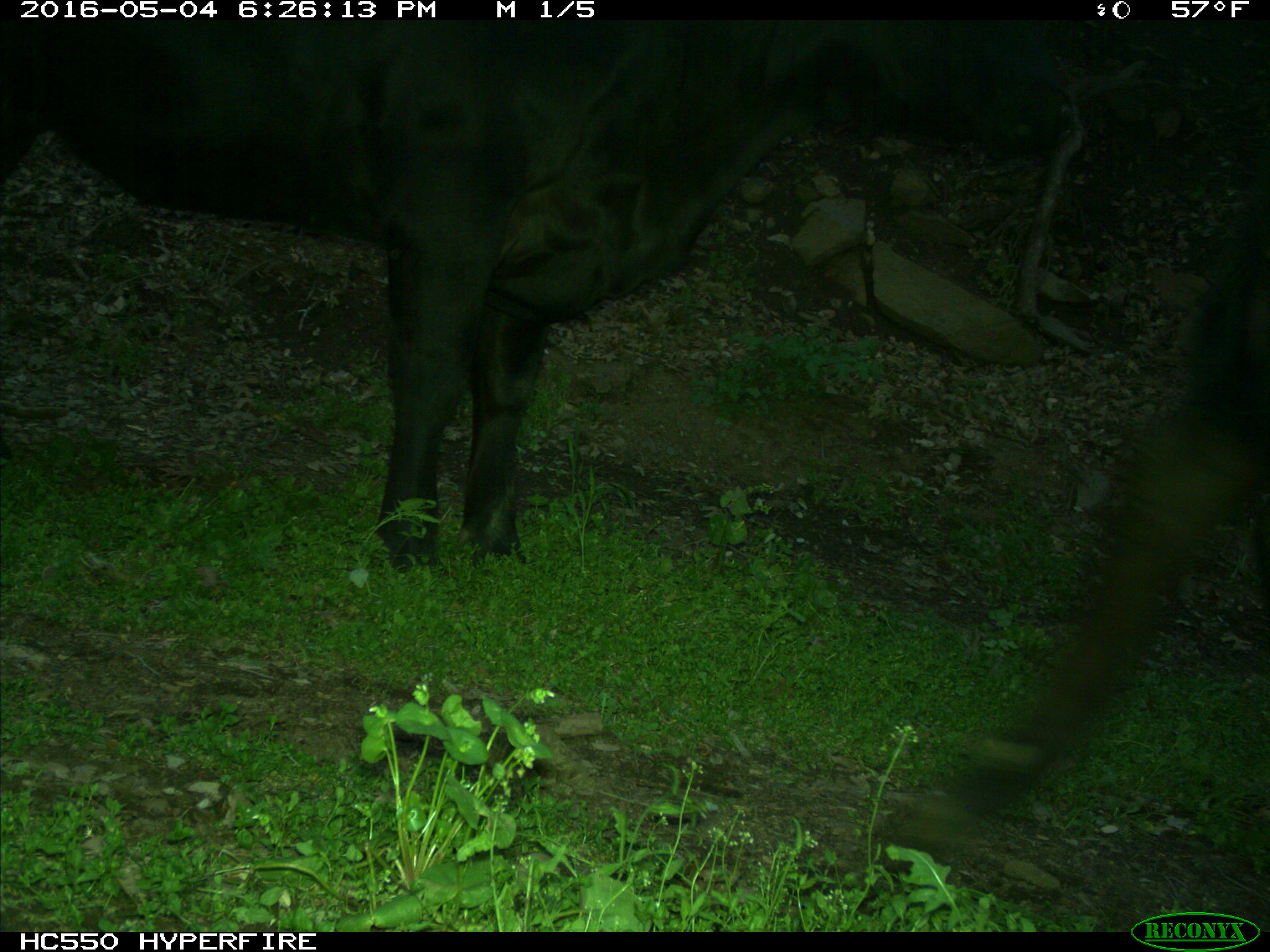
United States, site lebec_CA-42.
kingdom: Animalia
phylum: Chordata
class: Mammalia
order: Artiodactyla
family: Bovidae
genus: Bos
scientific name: Bos taurus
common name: domestic cow